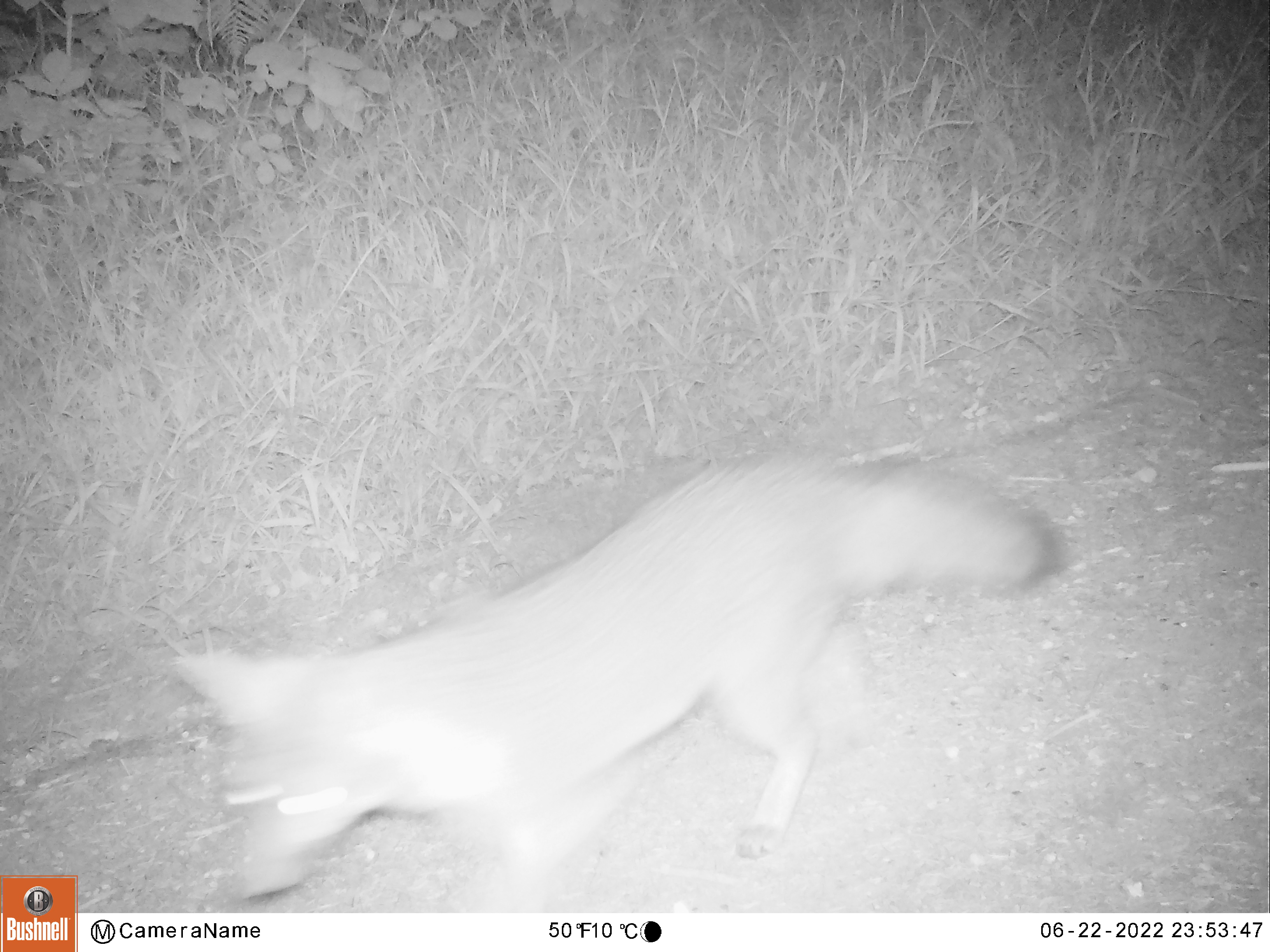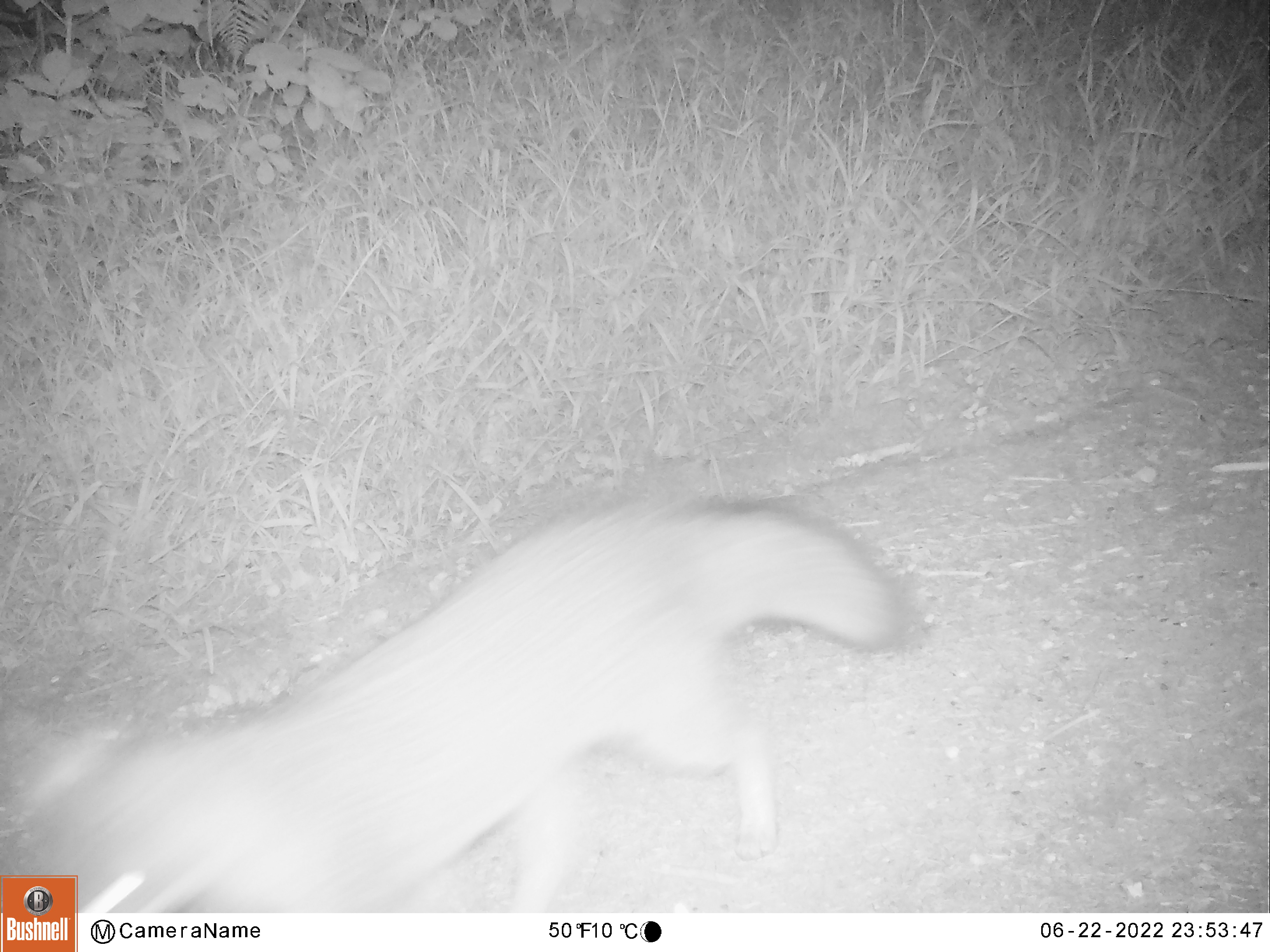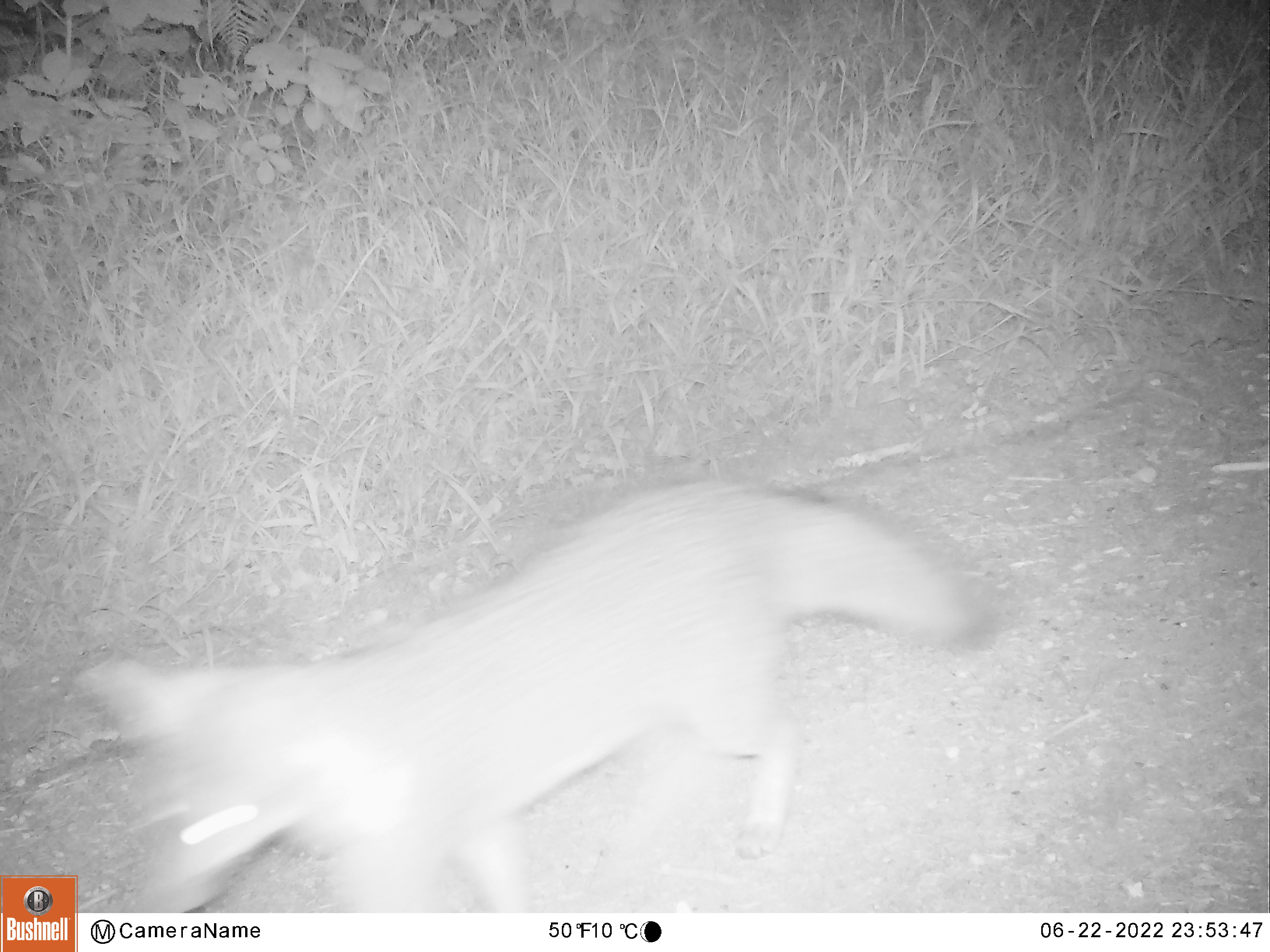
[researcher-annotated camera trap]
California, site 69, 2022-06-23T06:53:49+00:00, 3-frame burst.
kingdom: Animalia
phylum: Chordata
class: Mammalia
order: Carnivora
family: Canidae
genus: Urocyon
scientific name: Urocyon cinereoargenteus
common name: gray fox